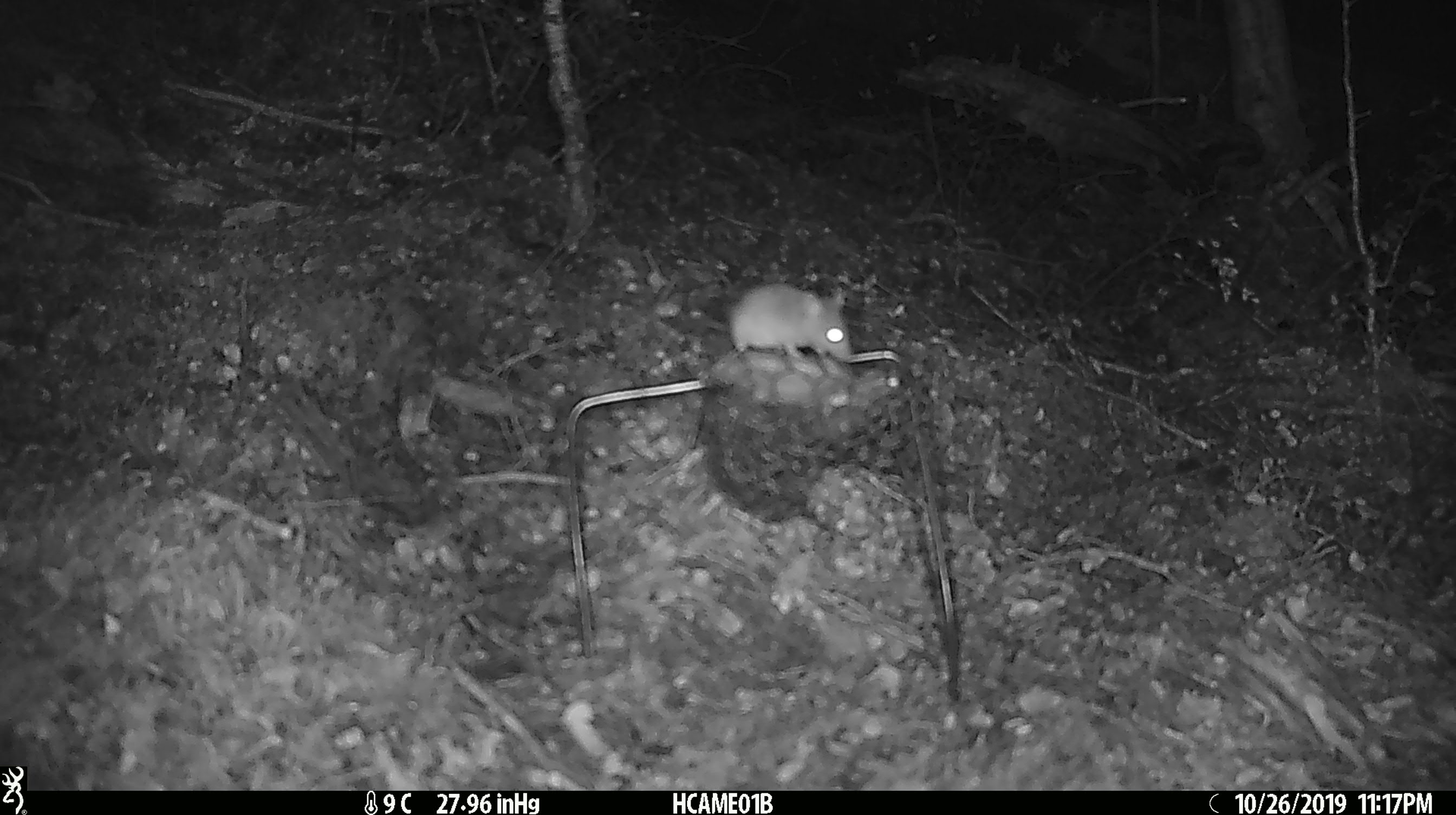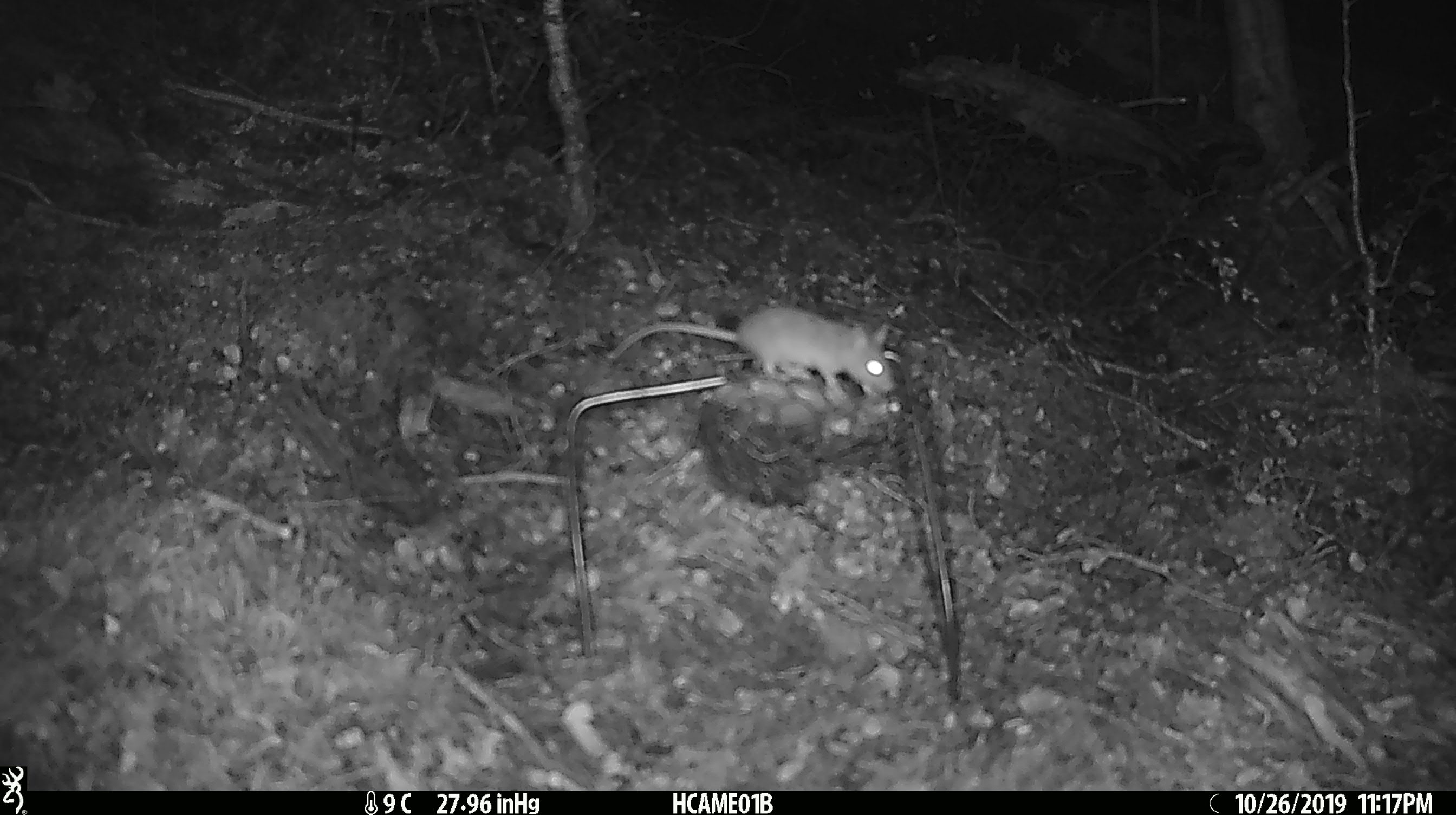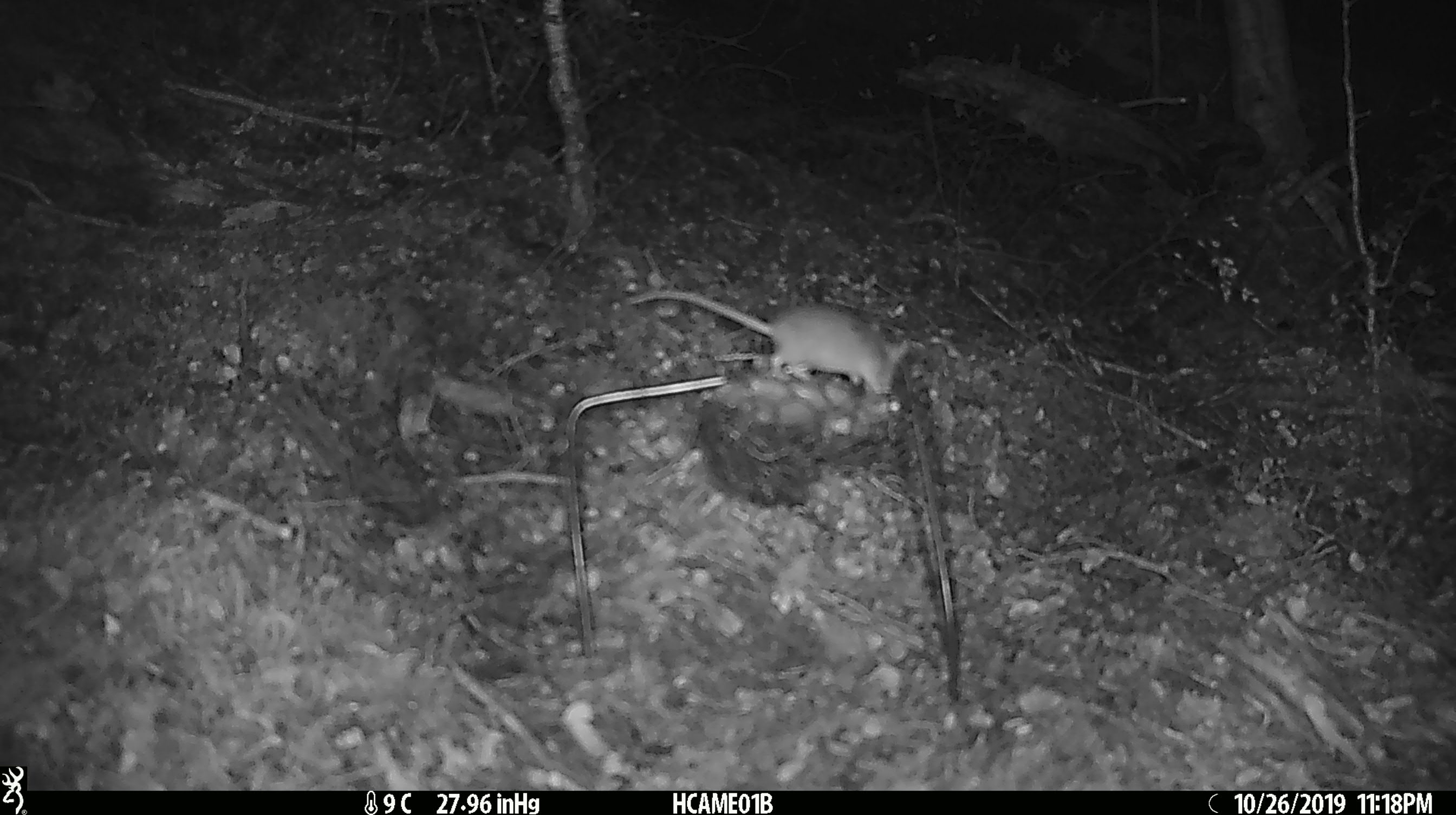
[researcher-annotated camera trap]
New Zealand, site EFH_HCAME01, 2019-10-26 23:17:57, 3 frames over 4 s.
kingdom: Animalia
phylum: Chordata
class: Mammalia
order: Rodentia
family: Muridae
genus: Mus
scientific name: Mus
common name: mouse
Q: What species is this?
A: Mouse (Mus).